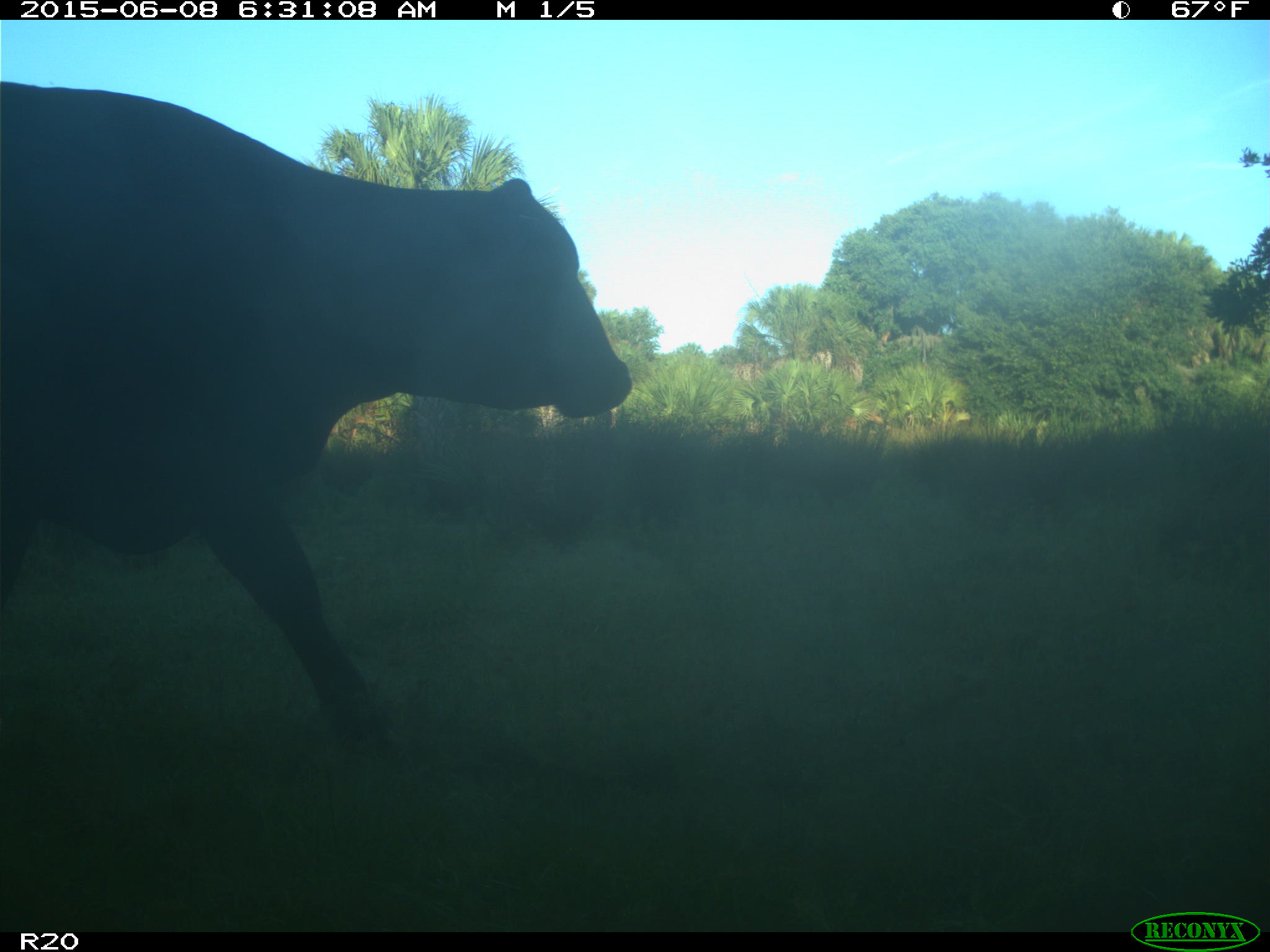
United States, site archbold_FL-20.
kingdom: Animalia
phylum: Chordata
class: Mammalia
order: Artiodactyla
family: Bovidae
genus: Bos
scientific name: Bos taurus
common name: domestic cow